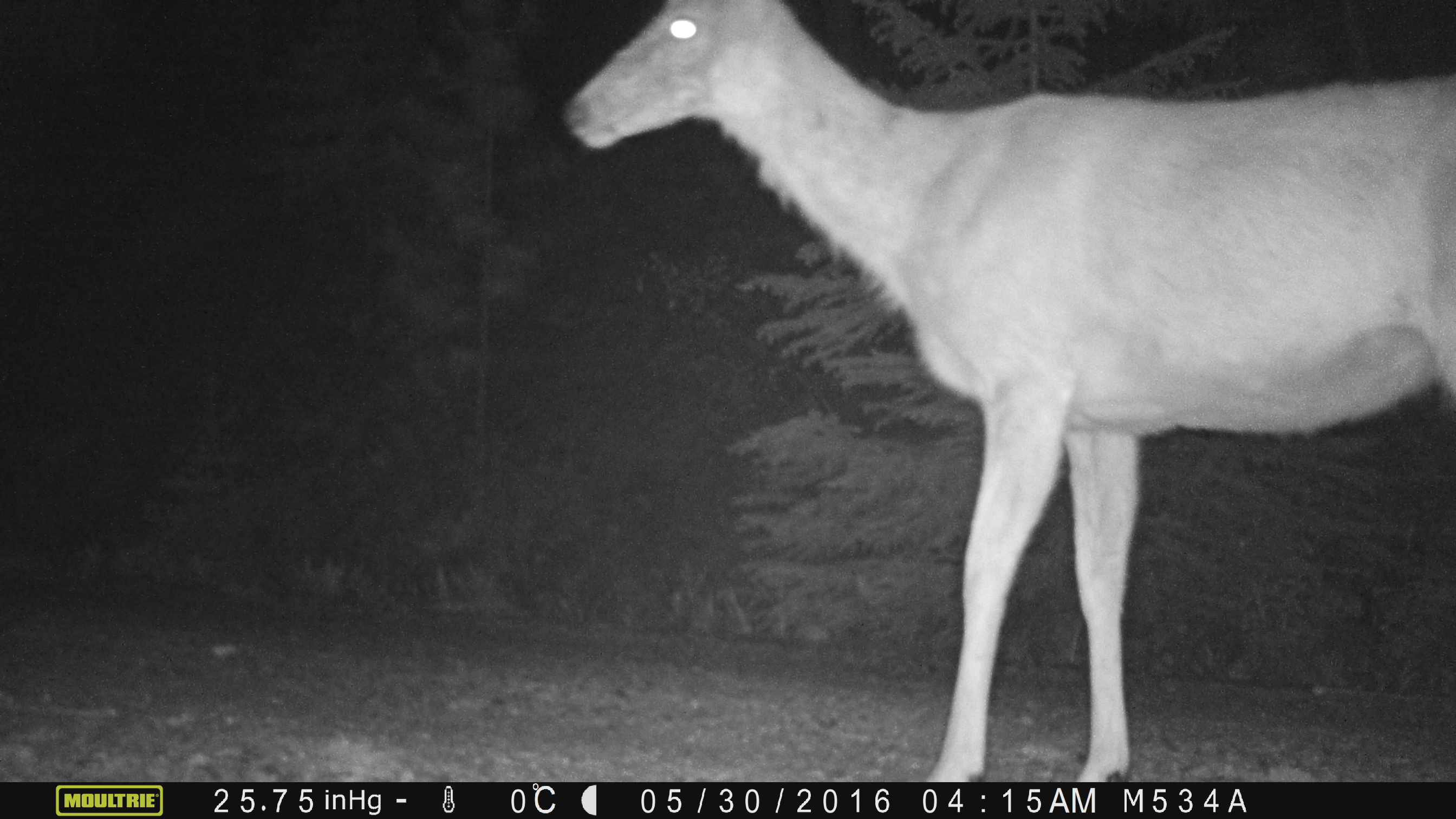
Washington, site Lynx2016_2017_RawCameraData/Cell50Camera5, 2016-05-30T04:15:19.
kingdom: Animalia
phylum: Chordata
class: Mammalia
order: Artiodactyla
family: Cervidae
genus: Odocoileus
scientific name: Odocoileus hemionus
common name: mule deer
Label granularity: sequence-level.